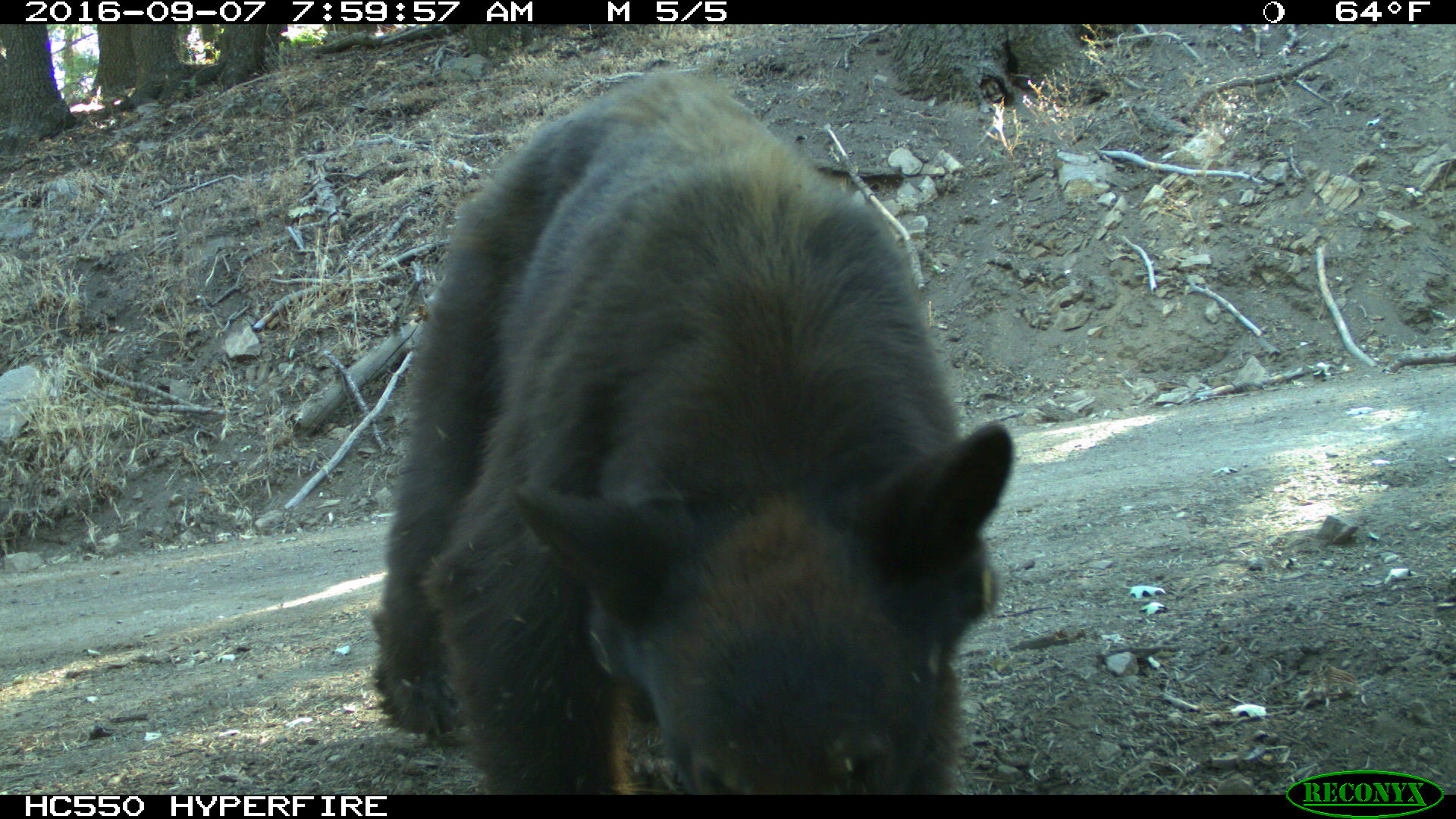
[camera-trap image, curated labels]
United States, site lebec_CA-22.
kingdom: Animalia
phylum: Chordata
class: Mammalia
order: Carnivora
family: Ursidae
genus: Ursus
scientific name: Ursus americanus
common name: american black bear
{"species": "Ursus americanus (american black bear)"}